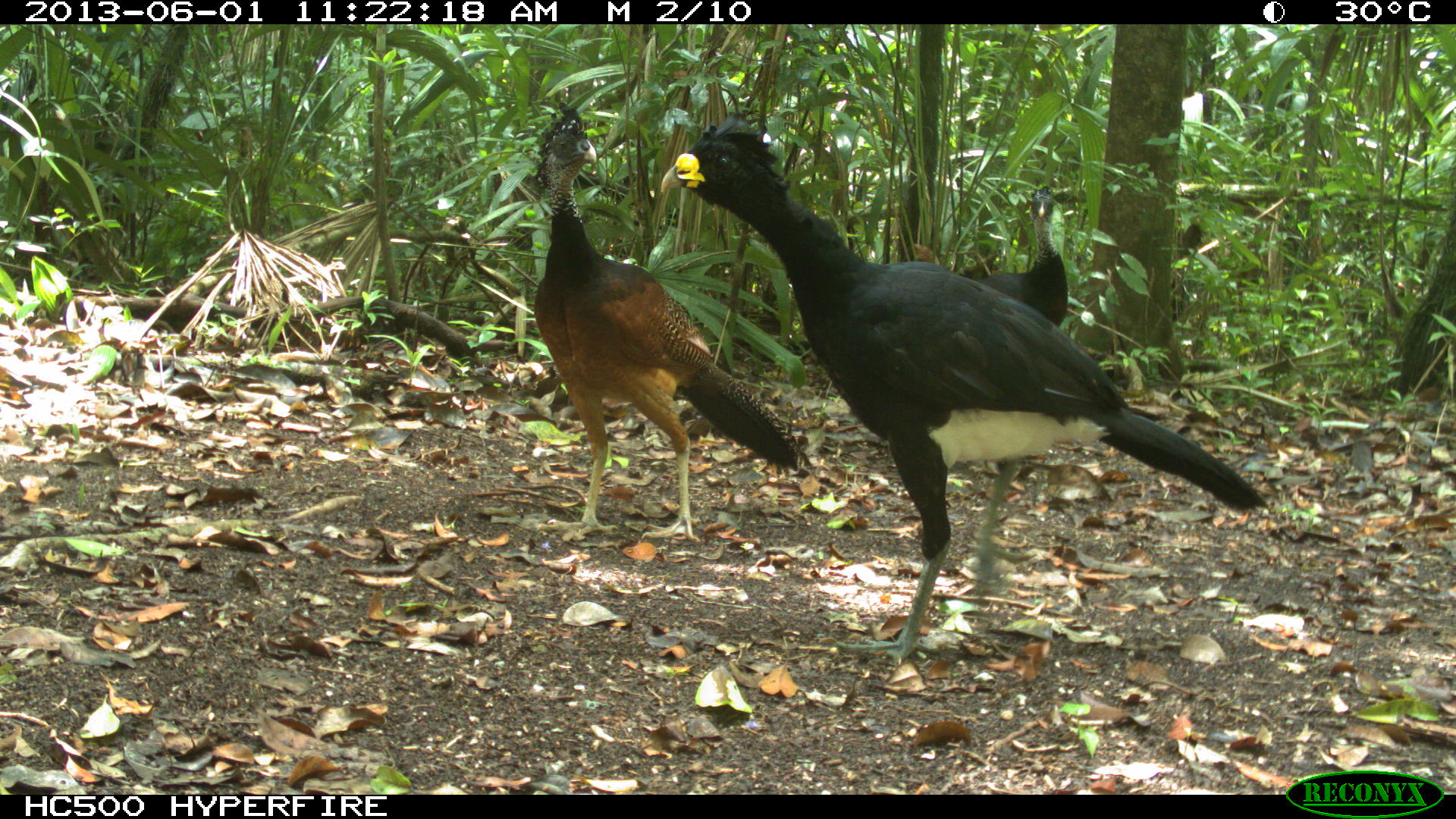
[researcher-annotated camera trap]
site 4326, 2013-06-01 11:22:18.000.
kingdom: Animalia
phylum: Chordata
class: Aves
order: Galliformes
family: Cracidae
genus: Crax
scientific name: Crax rubra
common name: great curassow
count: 3